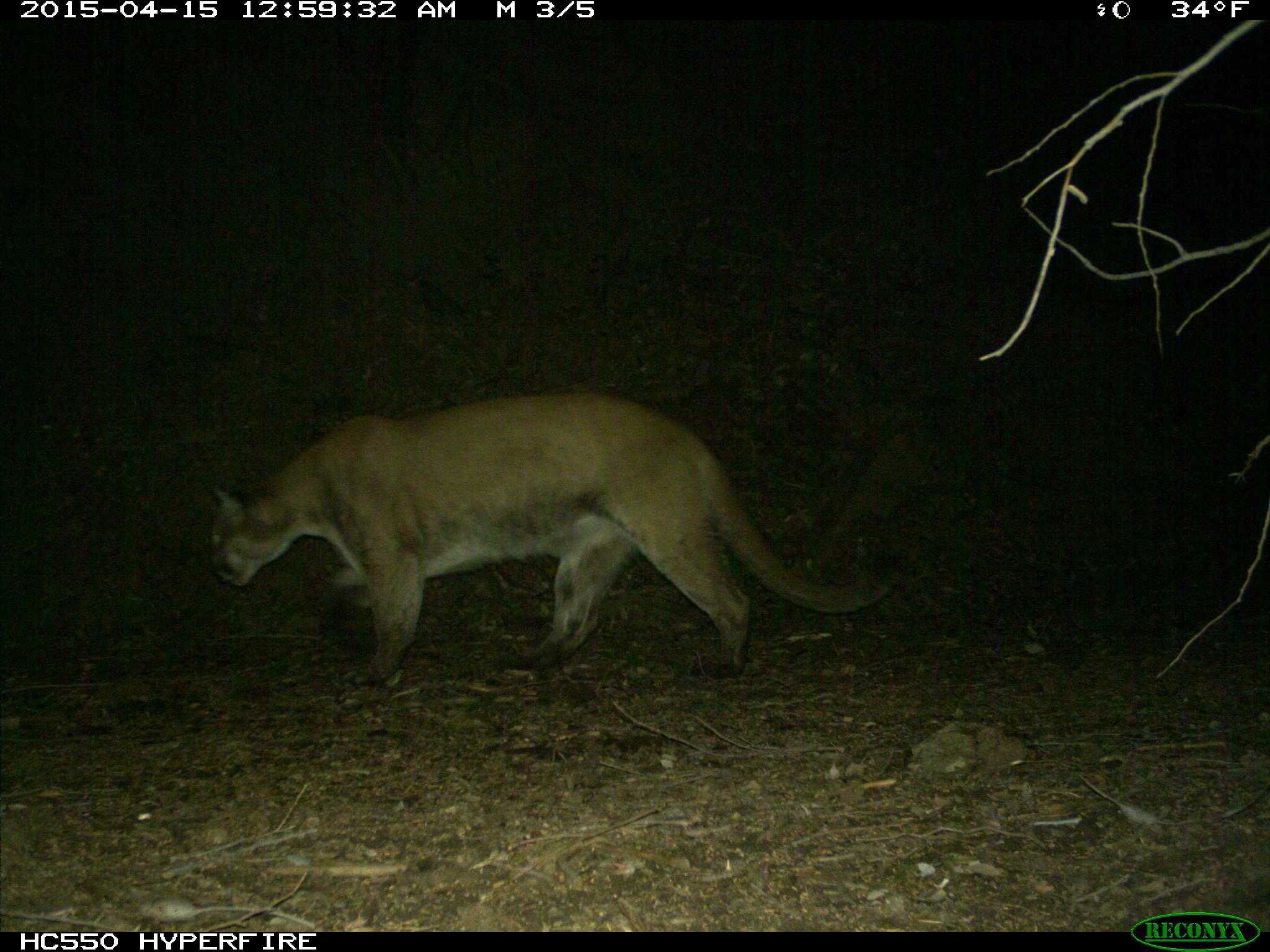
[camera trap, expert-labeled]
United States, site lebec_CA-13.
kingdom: Animalia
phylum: Chordata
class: Mammalia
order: Carnivora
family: Felidae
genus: Puma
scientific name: Puma concolor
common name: mountain lion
Puma concolor (mountain lion).